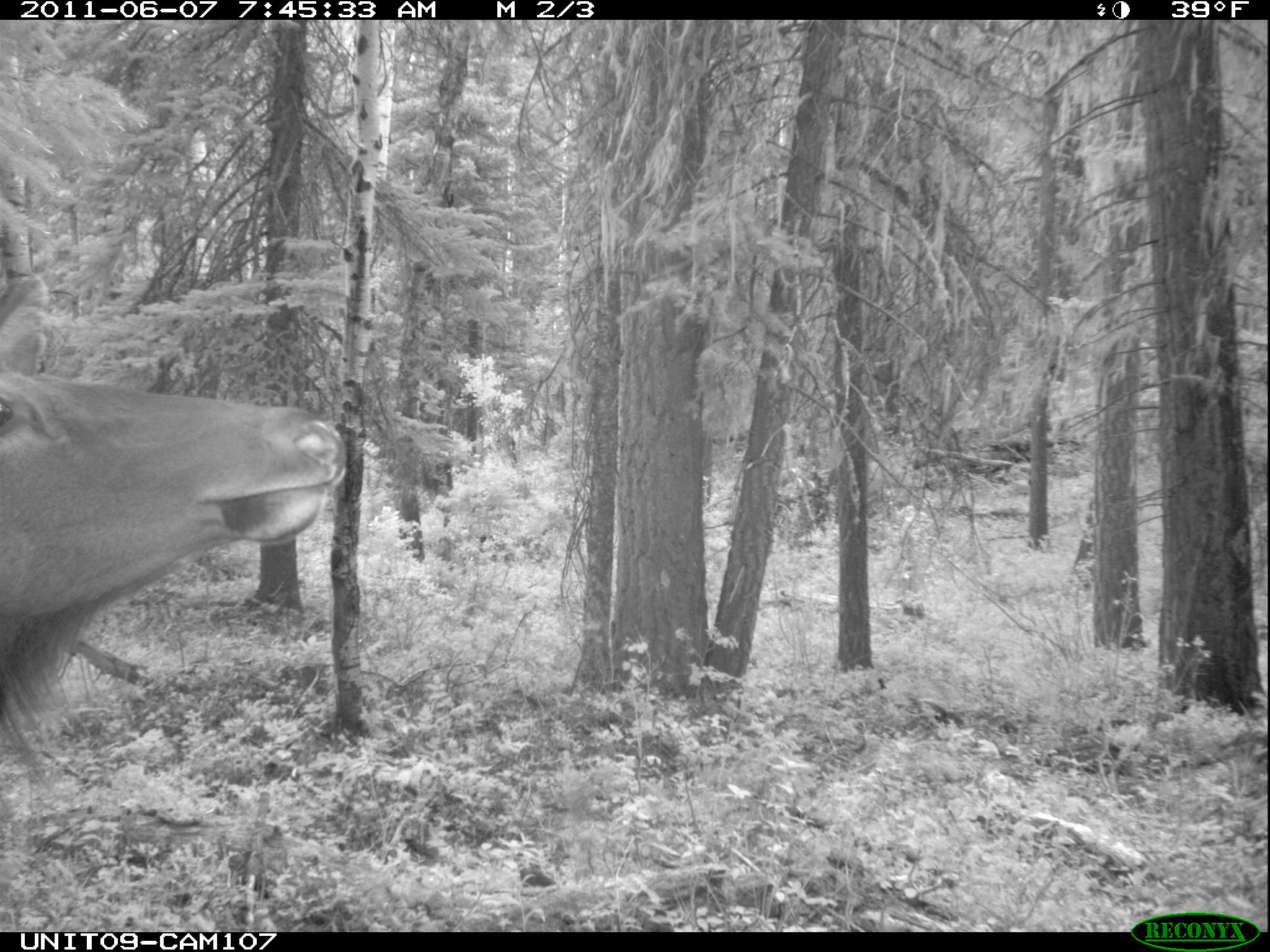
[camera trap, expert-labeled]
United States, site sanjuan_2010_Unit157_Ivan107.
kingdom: Animalia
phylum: Chordata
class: Mammalia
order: Artiodactyla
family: Cervidae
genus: Cervus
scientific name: Cervus elaphus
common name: red deer